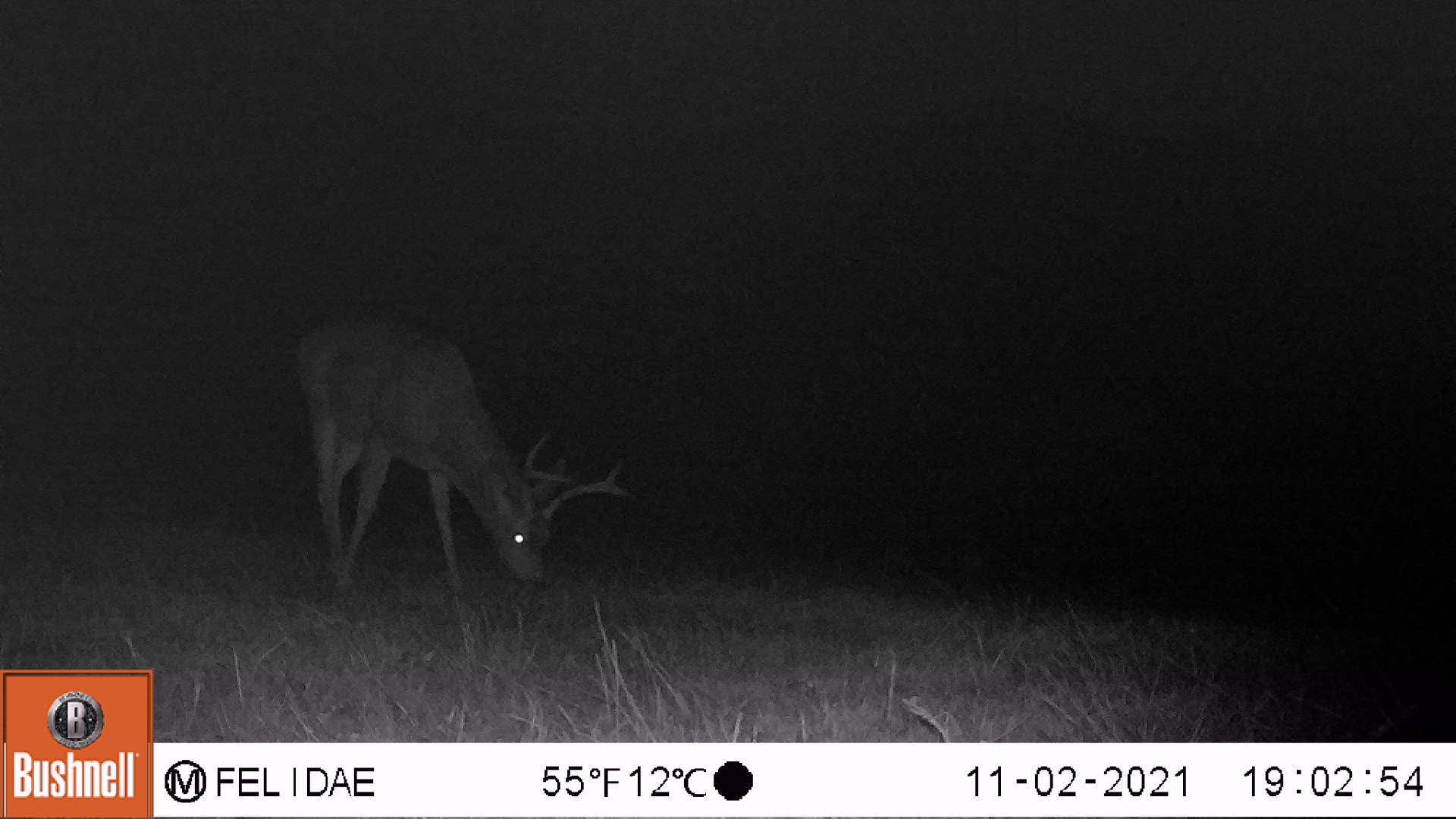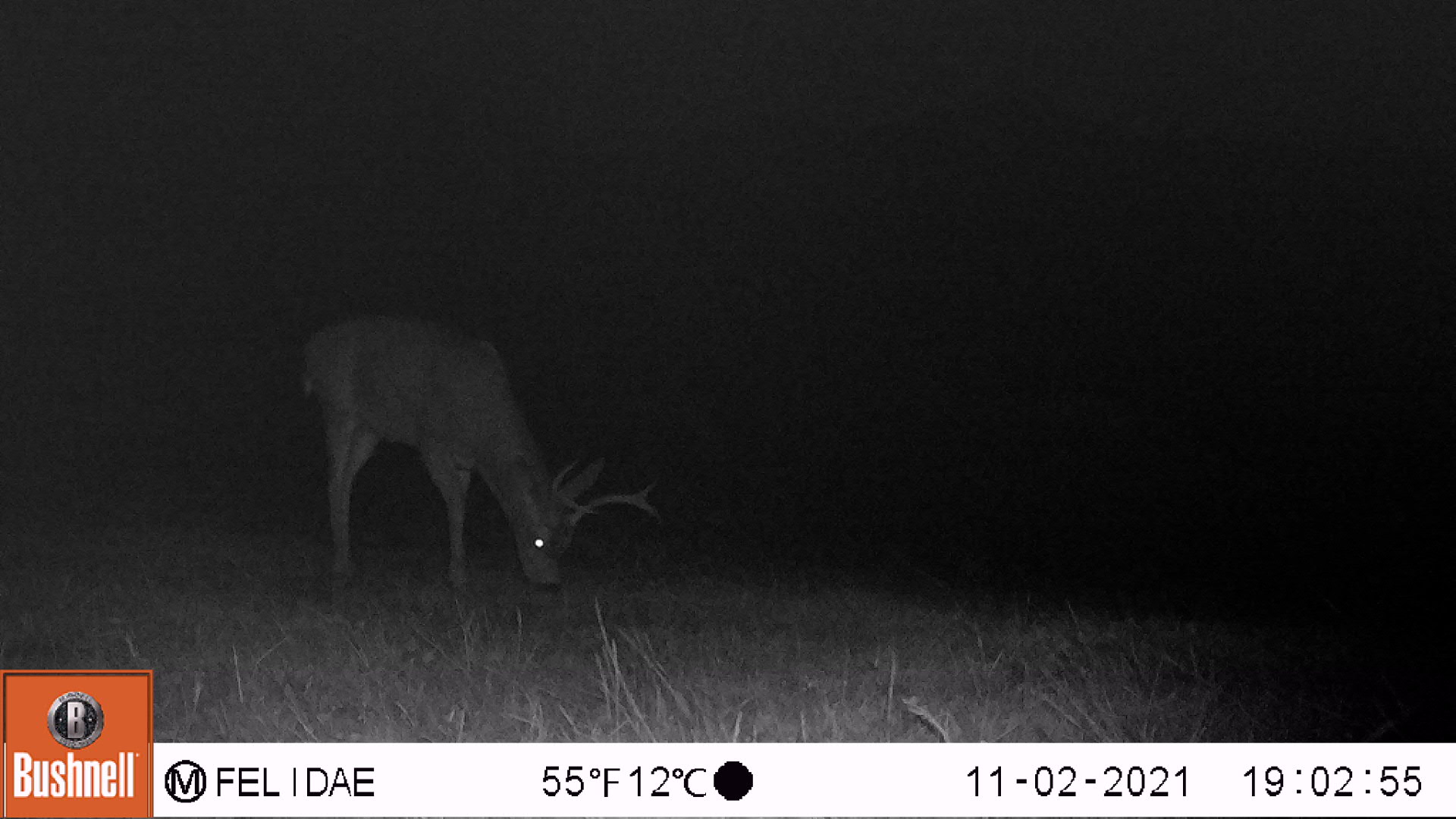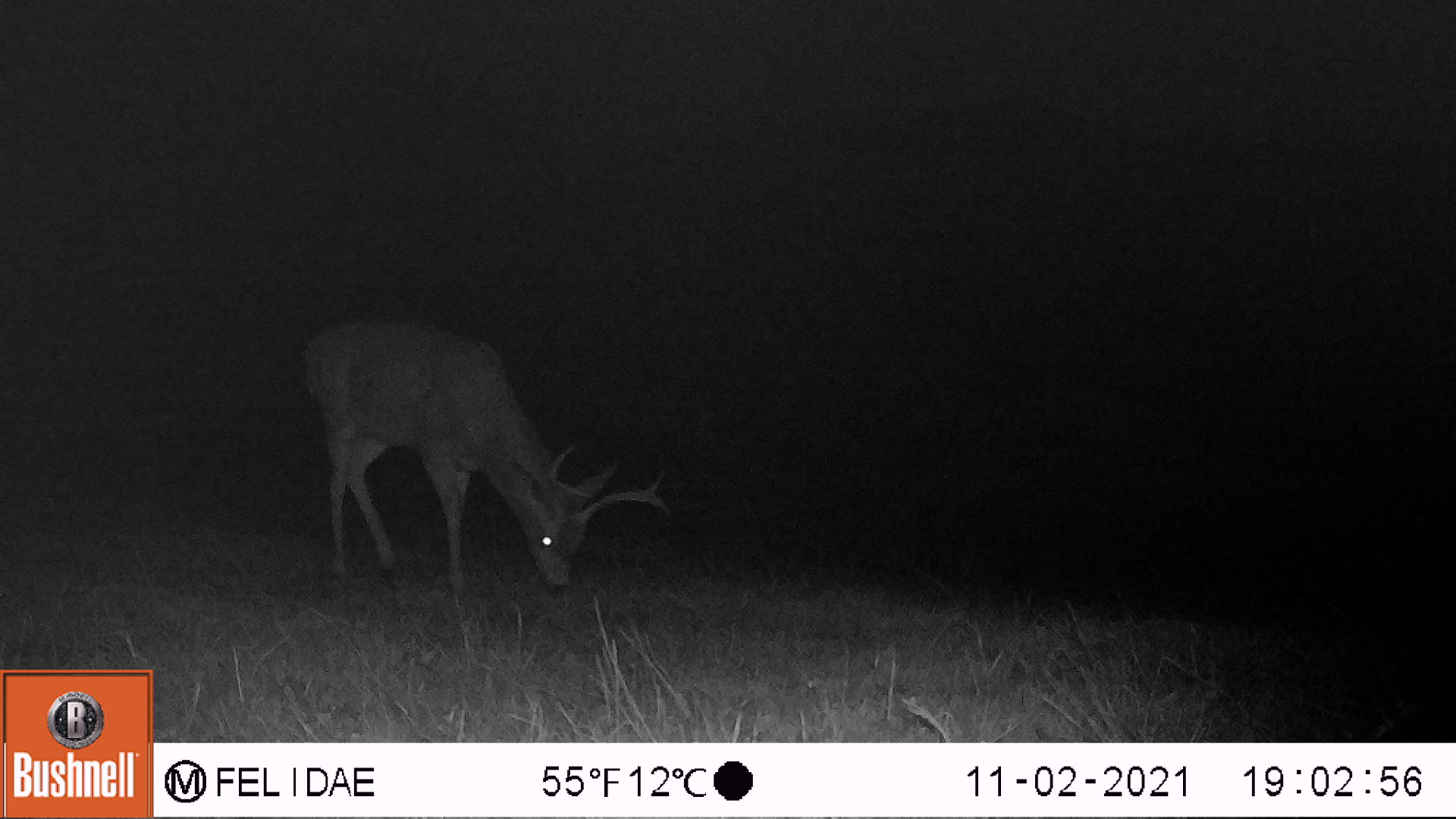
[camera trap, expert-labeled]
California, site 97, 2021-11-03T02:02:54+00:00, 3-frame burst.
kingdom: Animalia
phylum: Chordata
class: Mammalia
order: Artiodactyla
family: Cervidae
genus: Odocoileus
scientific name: Odocoileus hemionus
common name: mule deer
Mule deer (Odocoileus hemionus).